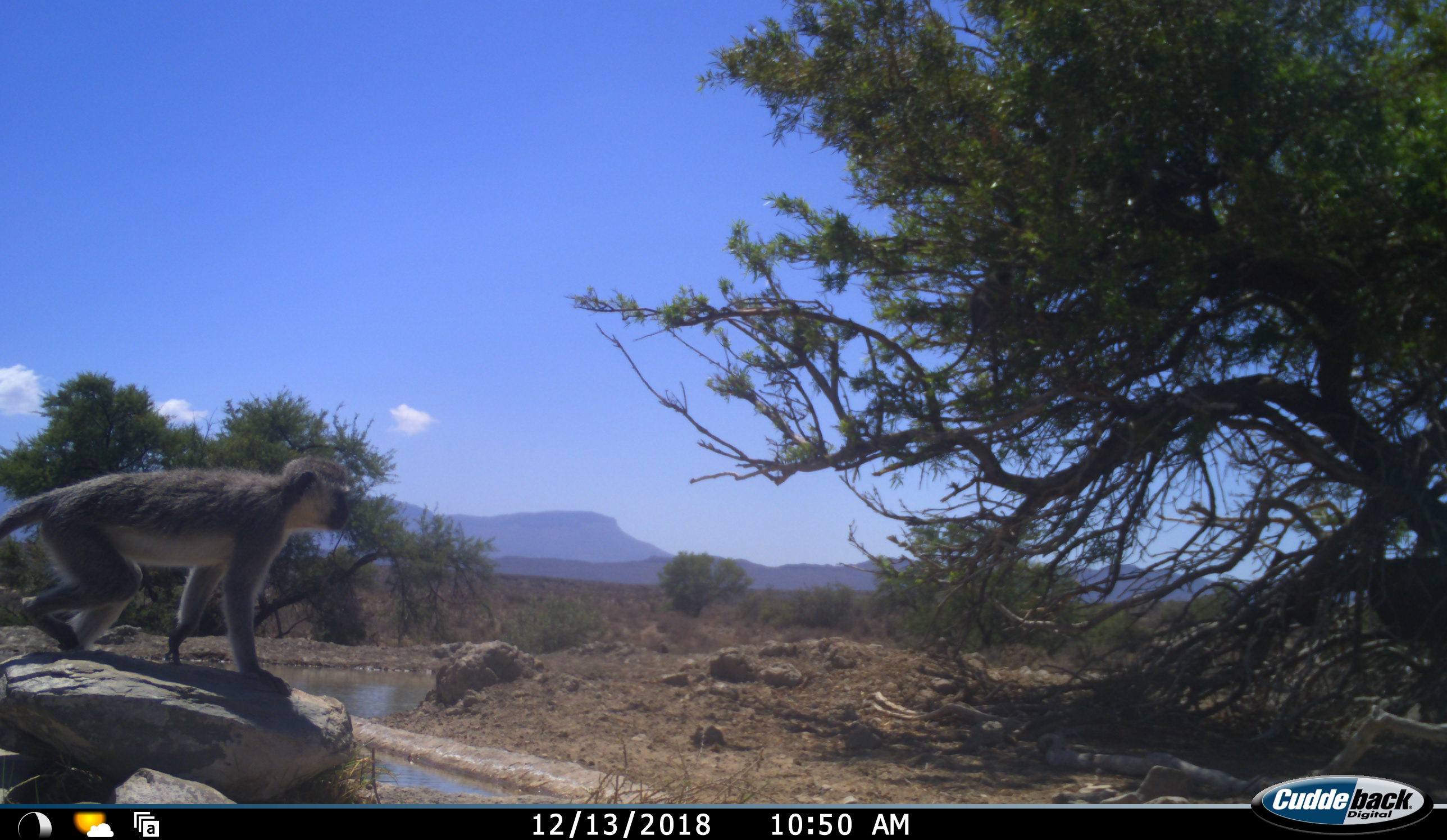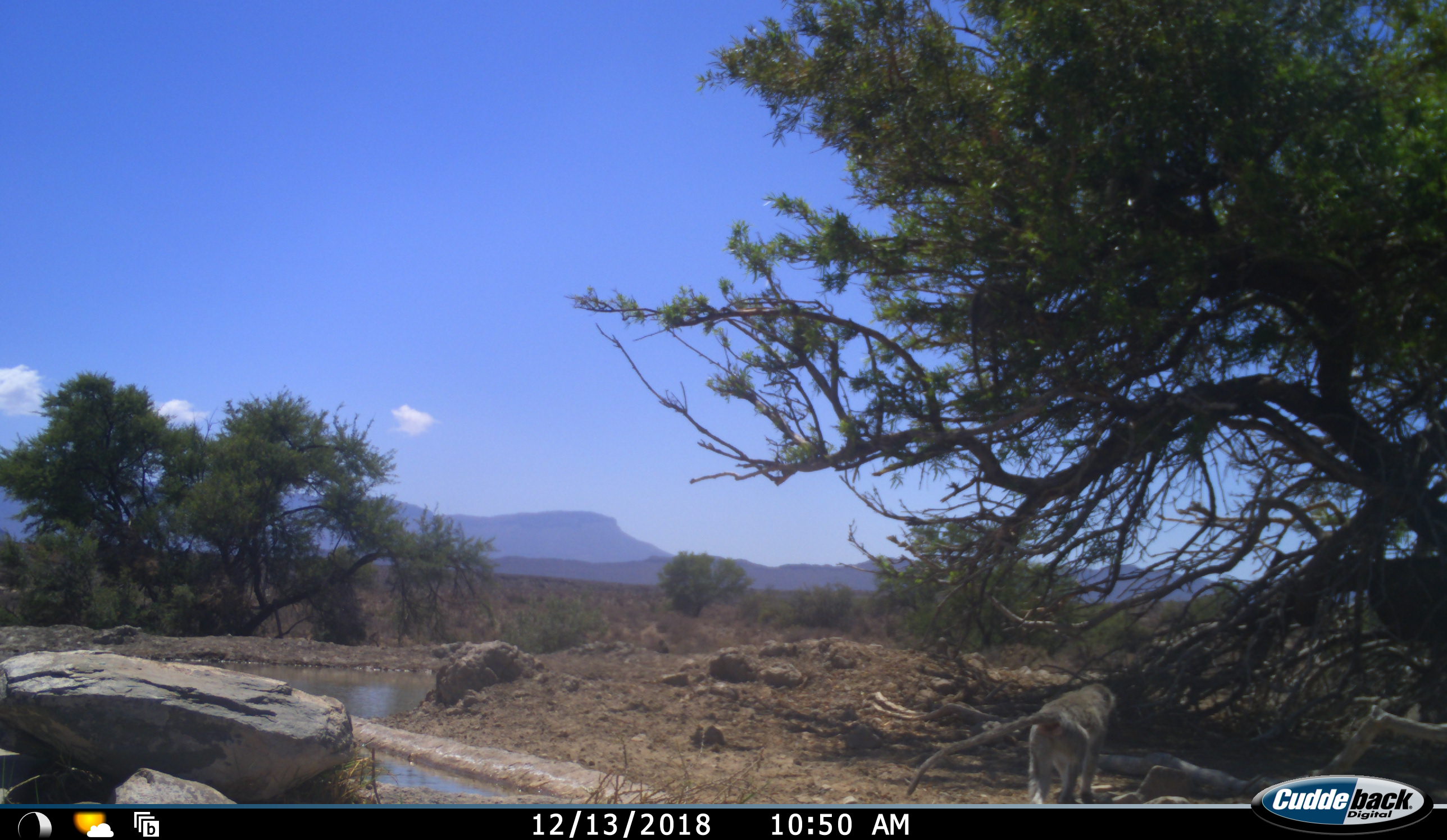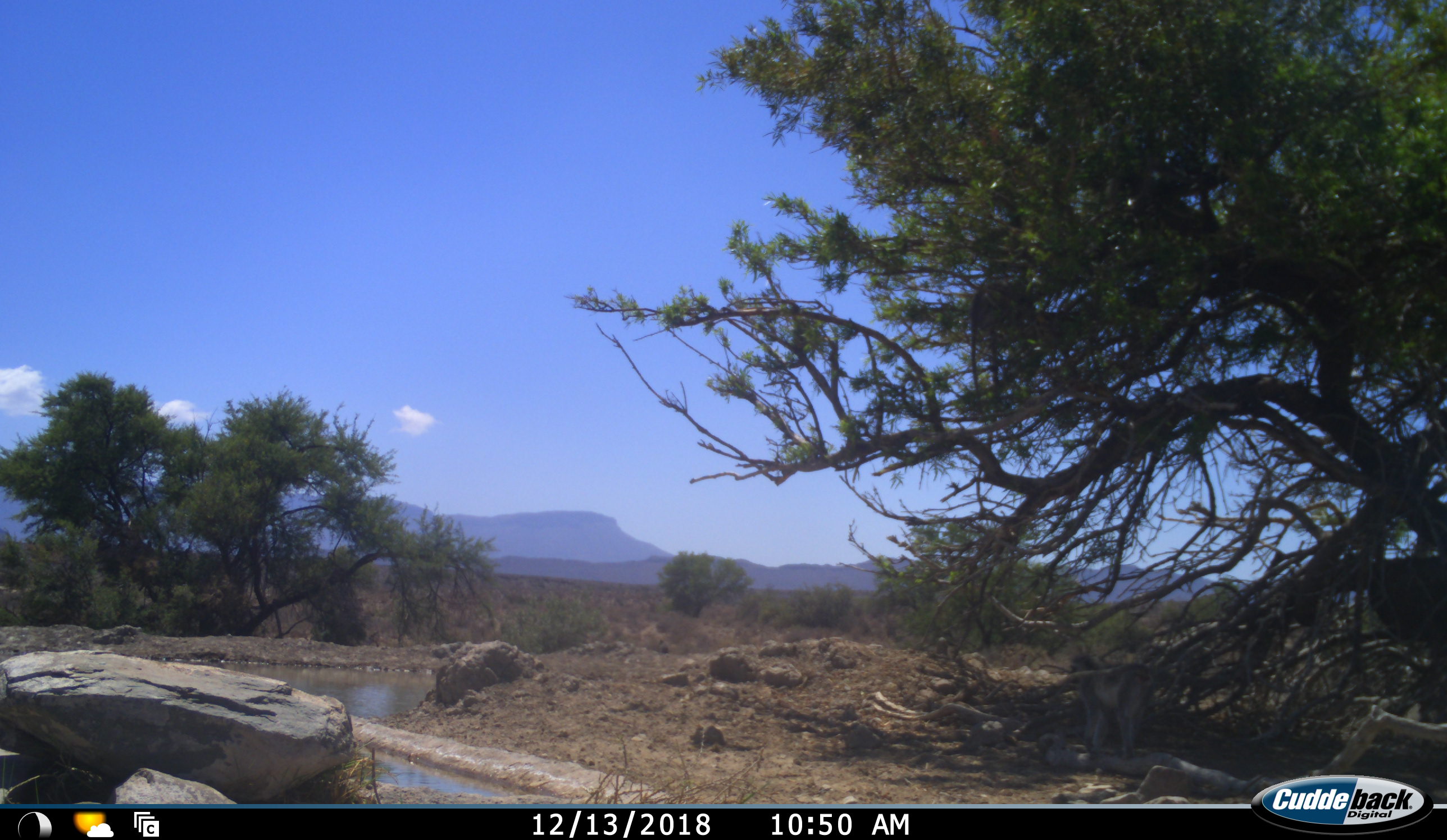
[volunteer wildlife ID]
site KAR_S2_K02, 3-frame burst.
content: unidentified animal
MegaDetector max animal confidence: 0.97